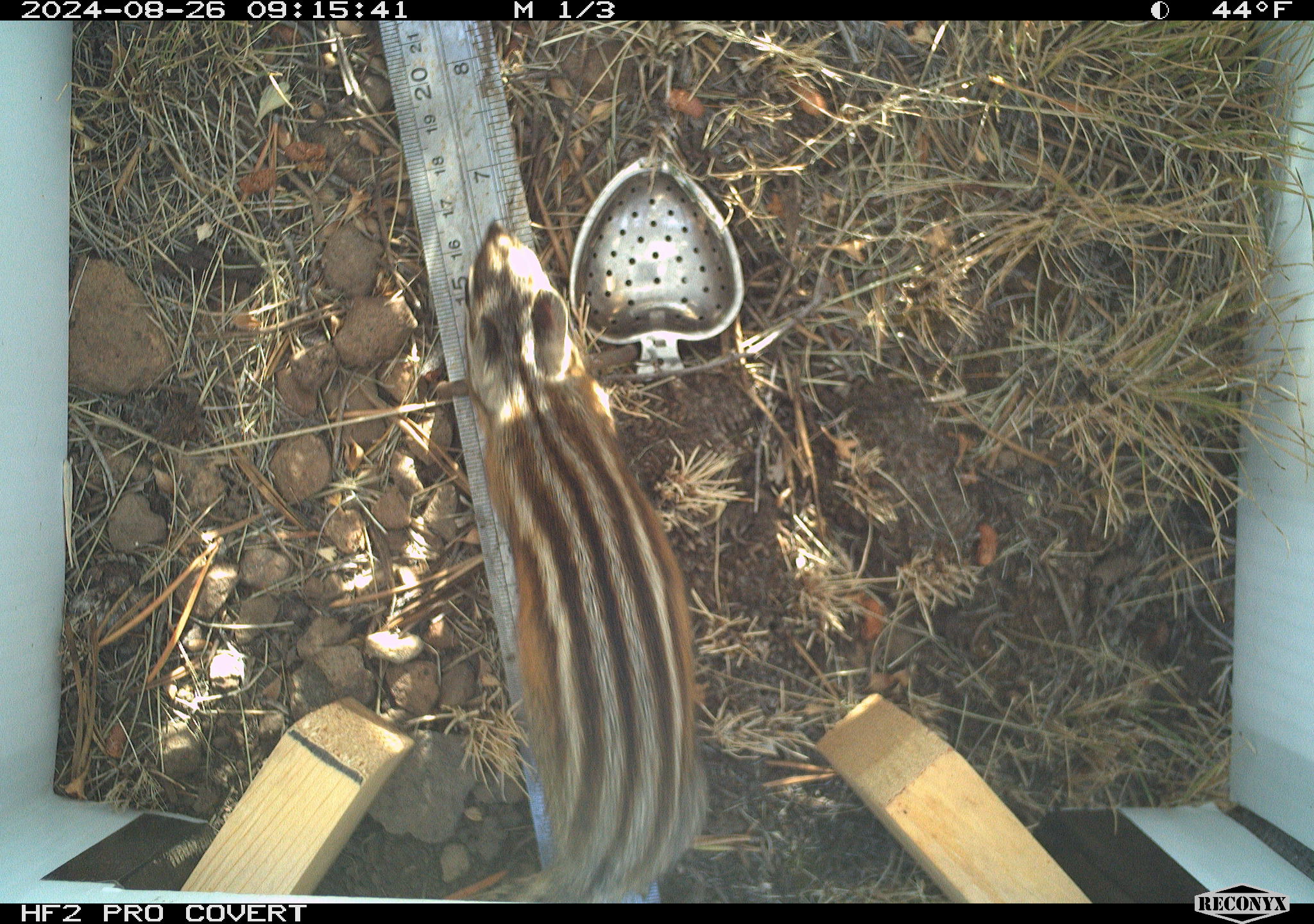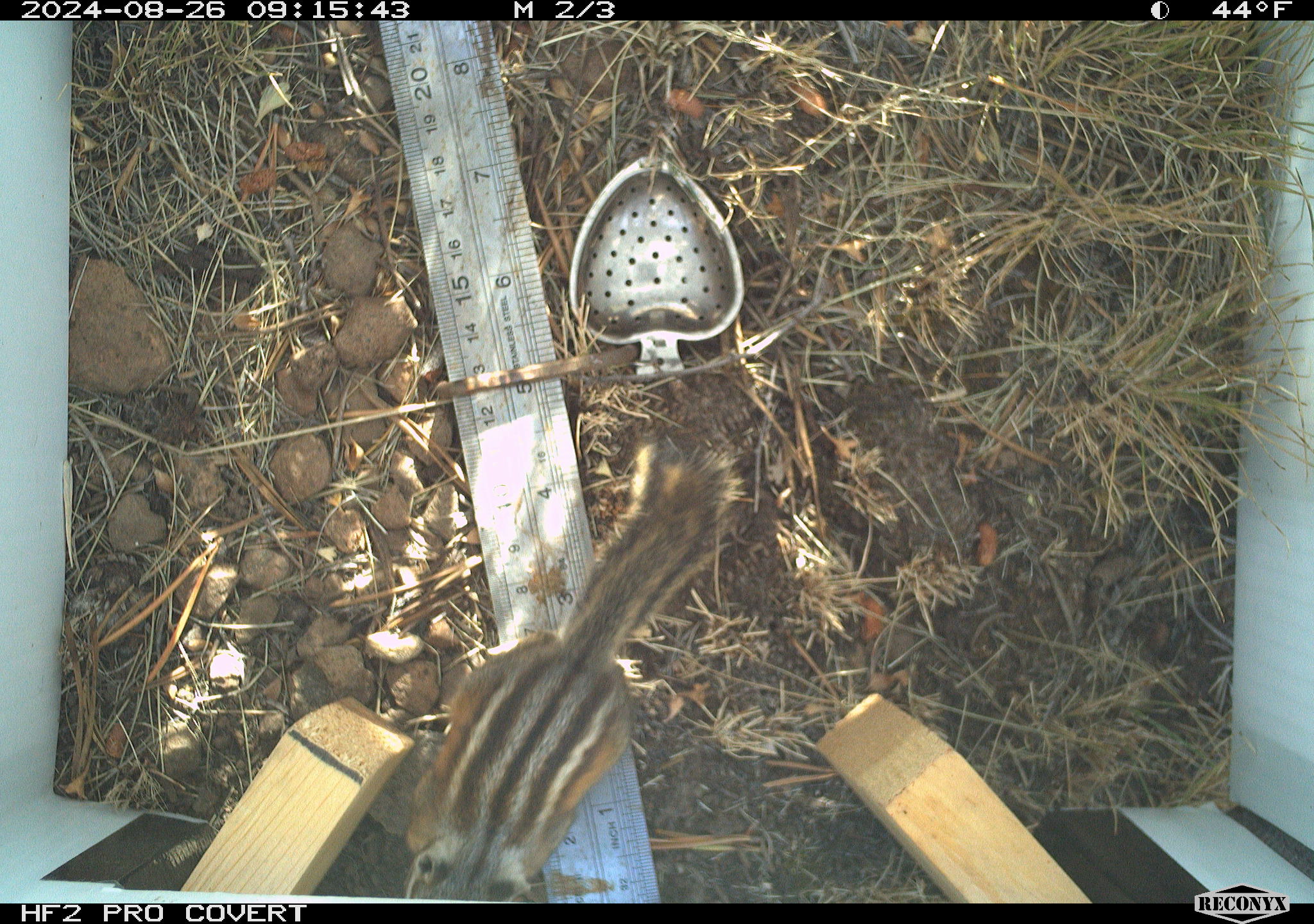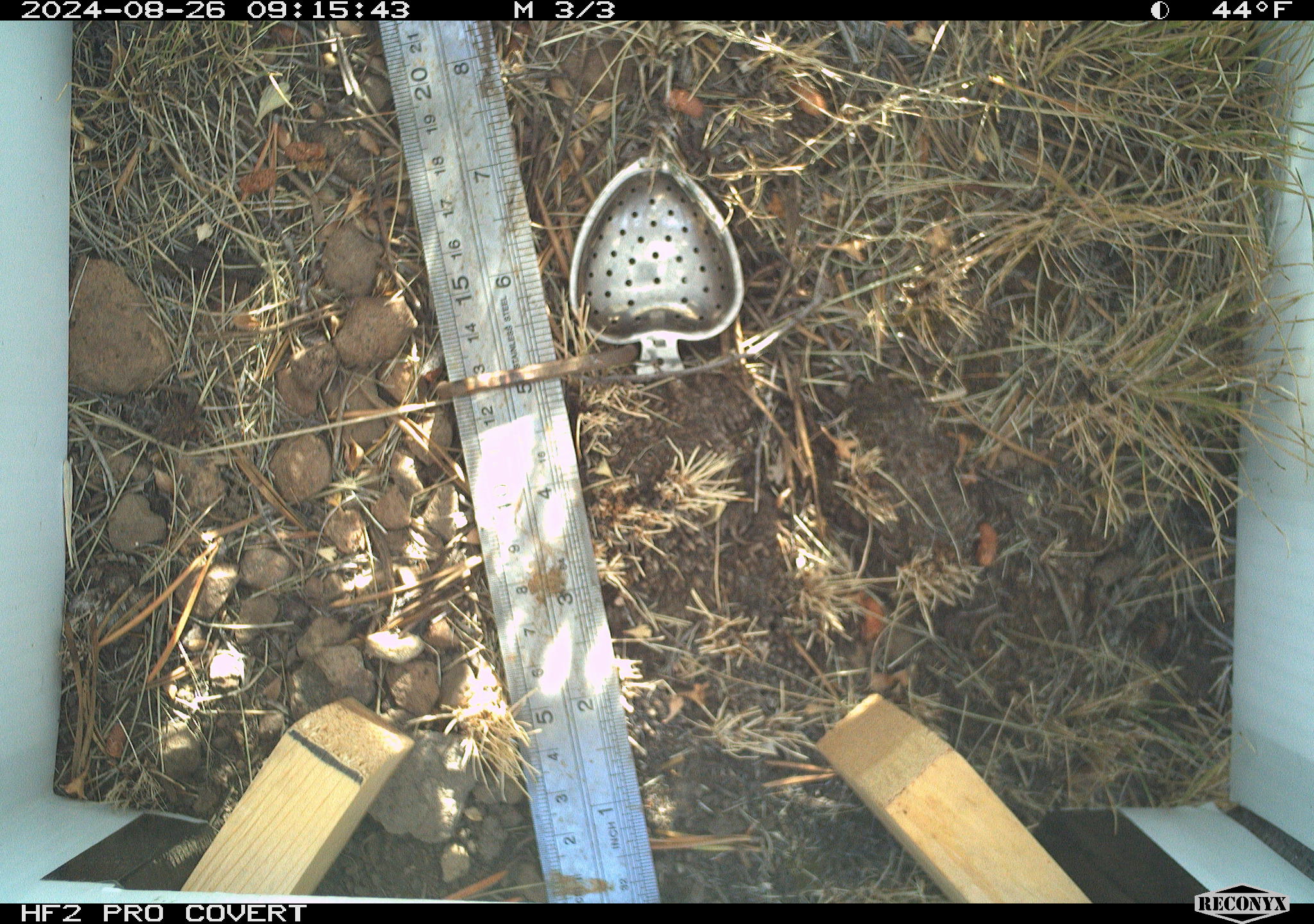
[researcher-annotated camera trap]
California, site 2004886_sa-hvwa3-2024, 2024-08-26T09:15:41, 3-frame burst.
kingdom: Animalia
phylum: Chordata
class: Mammalia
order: Rodentia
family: Sciuridae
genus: Neotamias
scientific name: Neotamias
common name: western chipmunks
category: neotamias species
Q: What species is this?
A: Neotamias species (western chipmunks) (Neotamias).